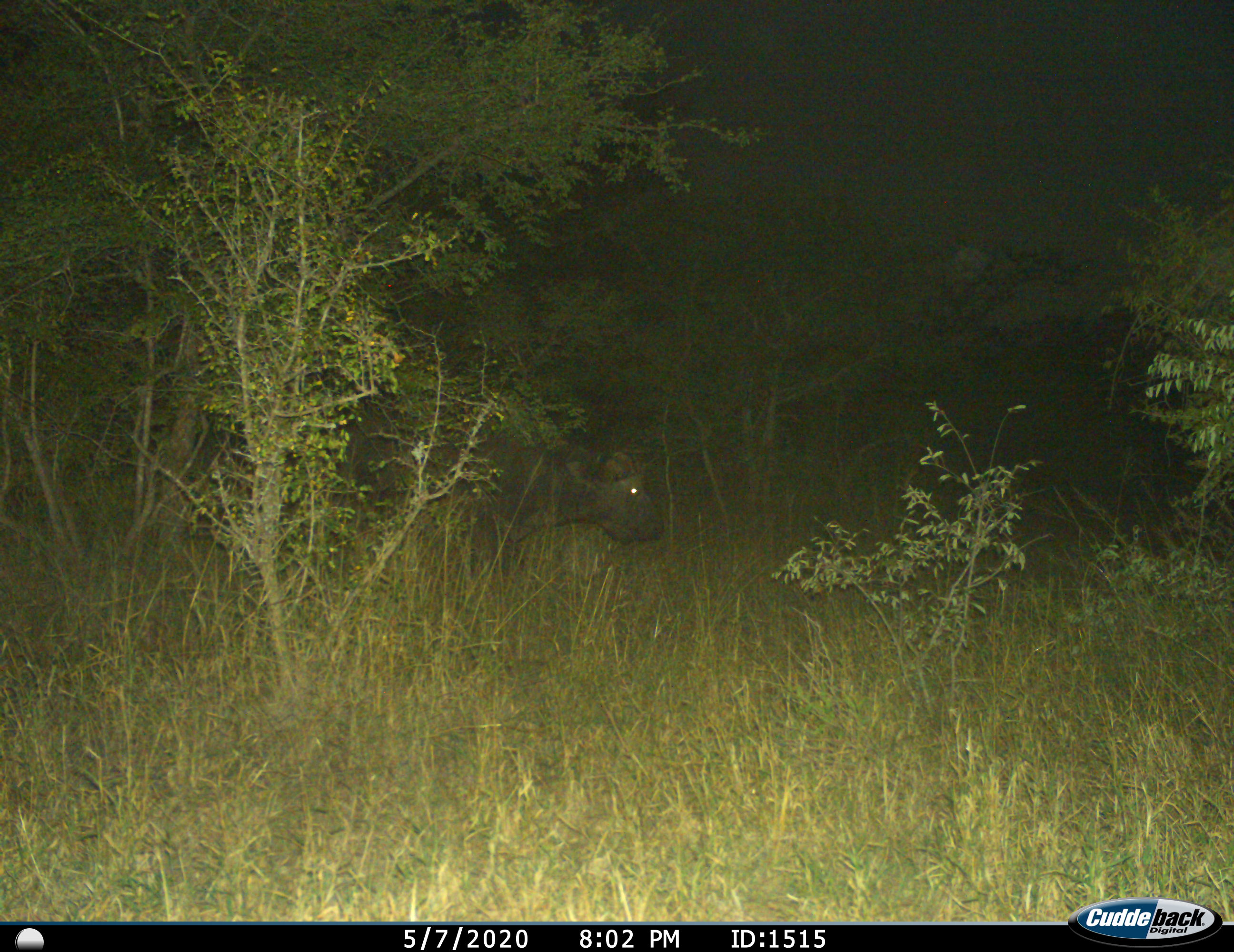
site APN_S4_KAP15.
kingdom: Animalia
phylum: Chordata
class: Mammalia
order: Artiodactyla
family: Bovidae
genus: Syncerus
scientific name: Syncerus caffer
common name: african buffalo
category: buffalo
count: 1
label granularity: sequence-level